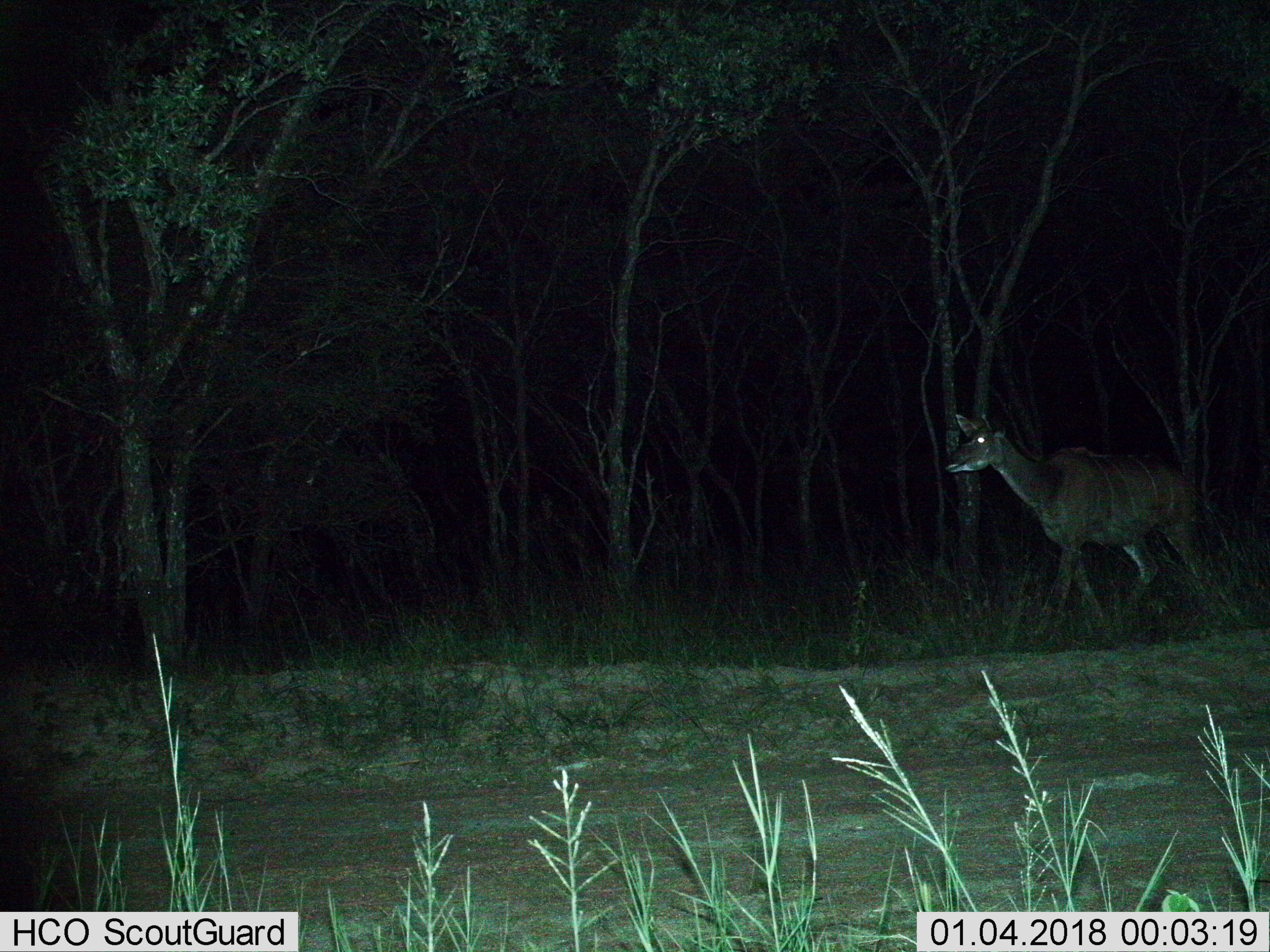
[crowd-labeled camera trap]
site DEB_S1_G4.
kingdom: Animalia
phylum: Chordata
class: Mammalia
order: Artiodactyla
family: Bovidae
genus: Tragelaphus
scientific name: Tragelaphus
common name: kudu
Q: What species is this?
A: Kudu (Tragelaphus).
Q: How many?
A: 1.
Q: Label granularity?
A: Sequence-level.